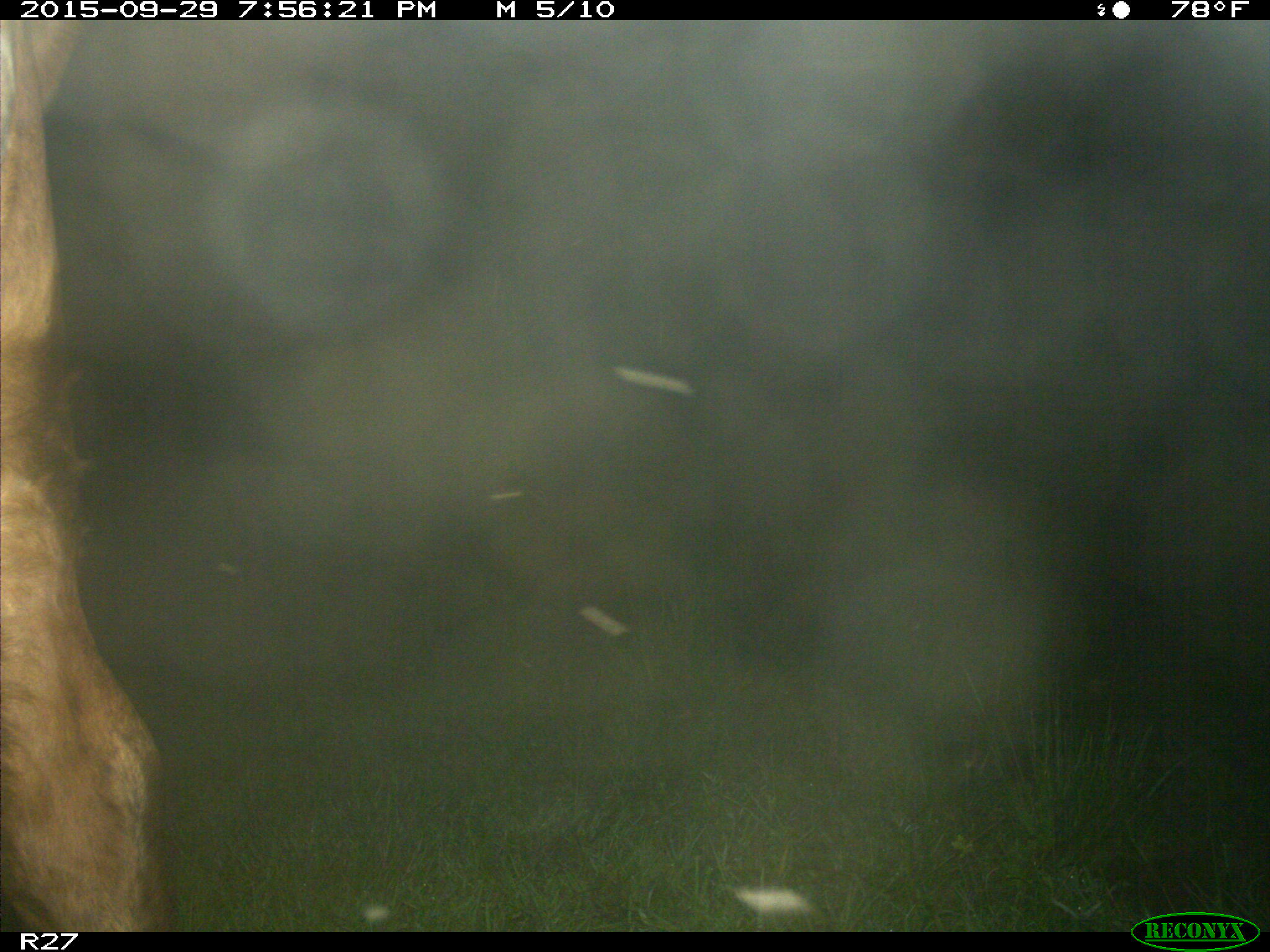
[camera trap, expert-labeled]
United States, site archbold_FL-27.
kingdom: Animalia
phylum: Chordata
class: Mammalia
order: Artiodactyla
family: Bovidae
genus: Bos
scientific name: Bos taurus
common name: domestic cow